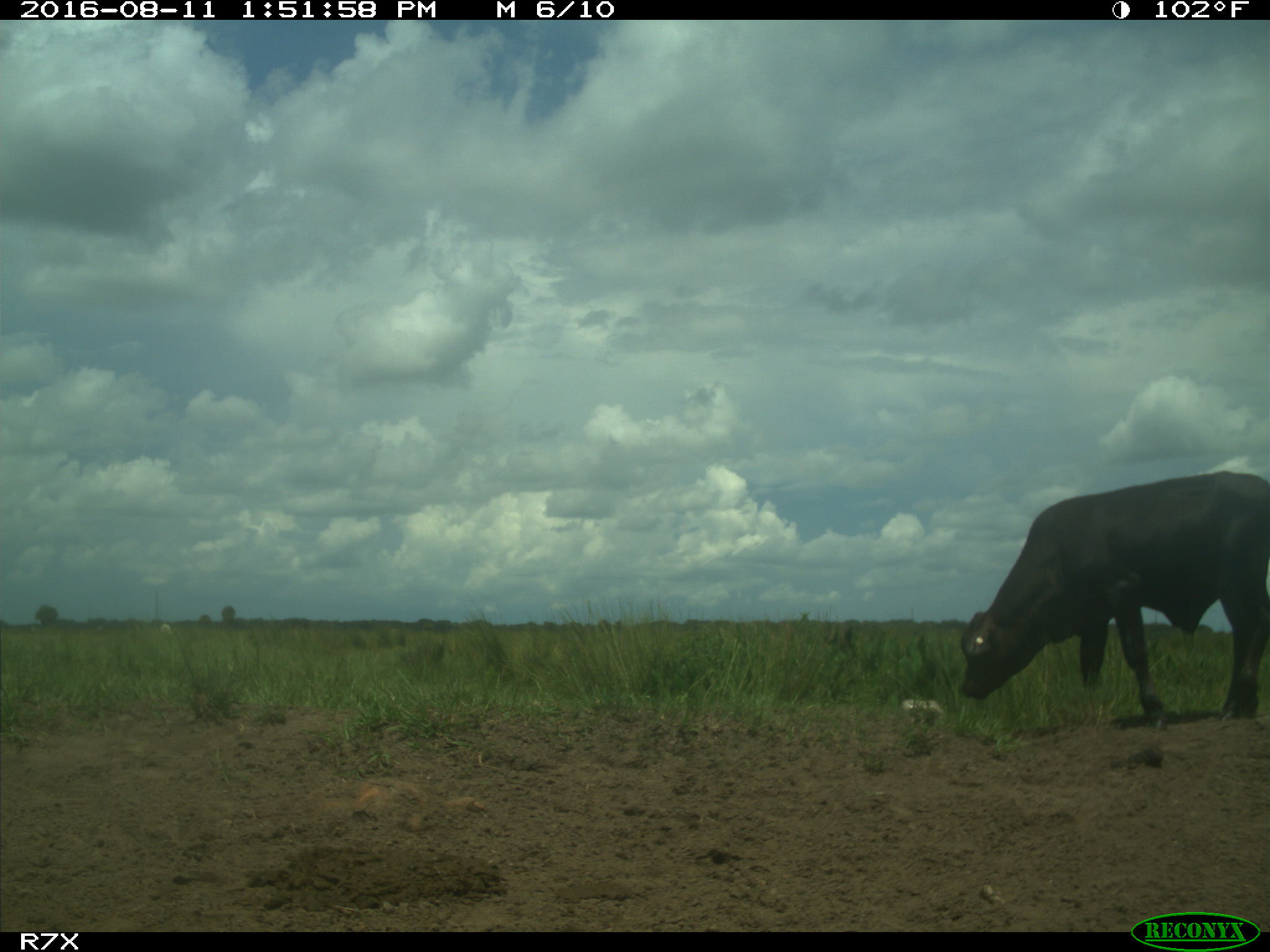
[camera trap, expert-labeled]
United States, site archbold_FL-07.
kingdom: Animalia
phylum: Chordata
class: Mammalia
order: Artiodactyla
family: Bovidae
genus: Bos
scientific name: Bos taurus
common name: domestic cow